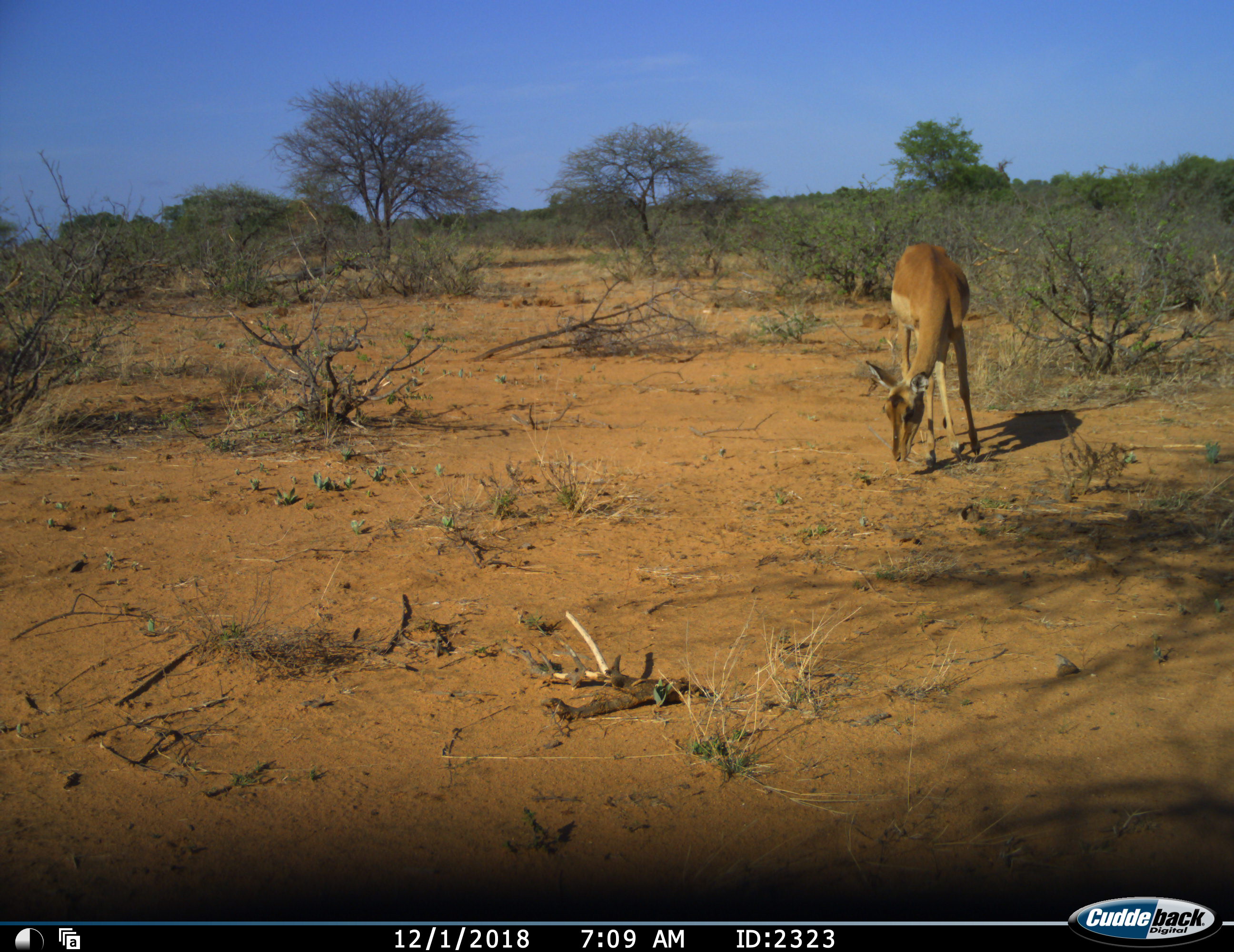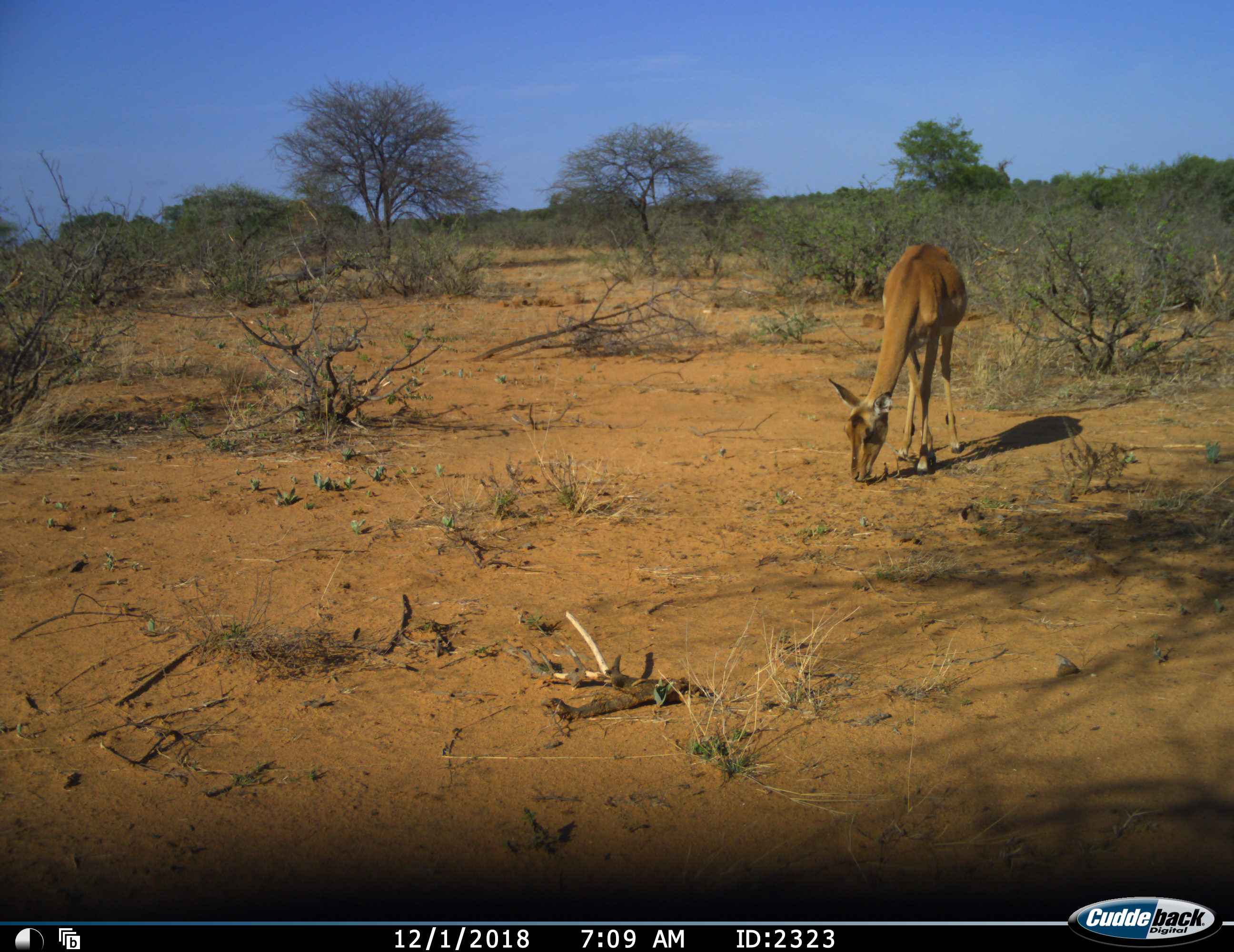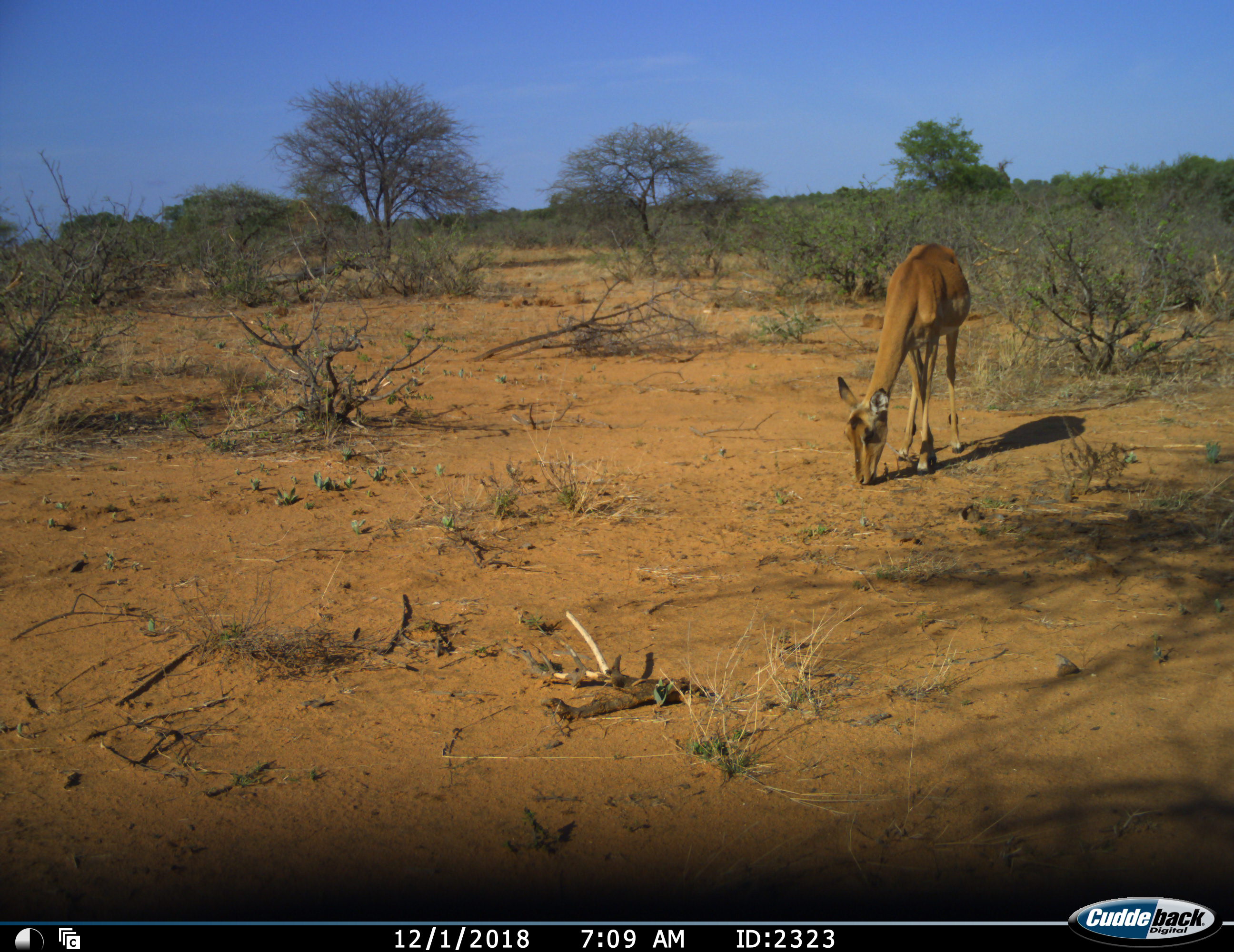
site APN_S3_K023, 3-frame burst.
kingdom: Animalia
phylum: Chordata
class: Mammalia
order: Artiodactyla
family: Bovidae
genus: Aepyceros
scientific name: Aepyceros melampus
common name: impala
Impala (Aepyceros melampus), count 1. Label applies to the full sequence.